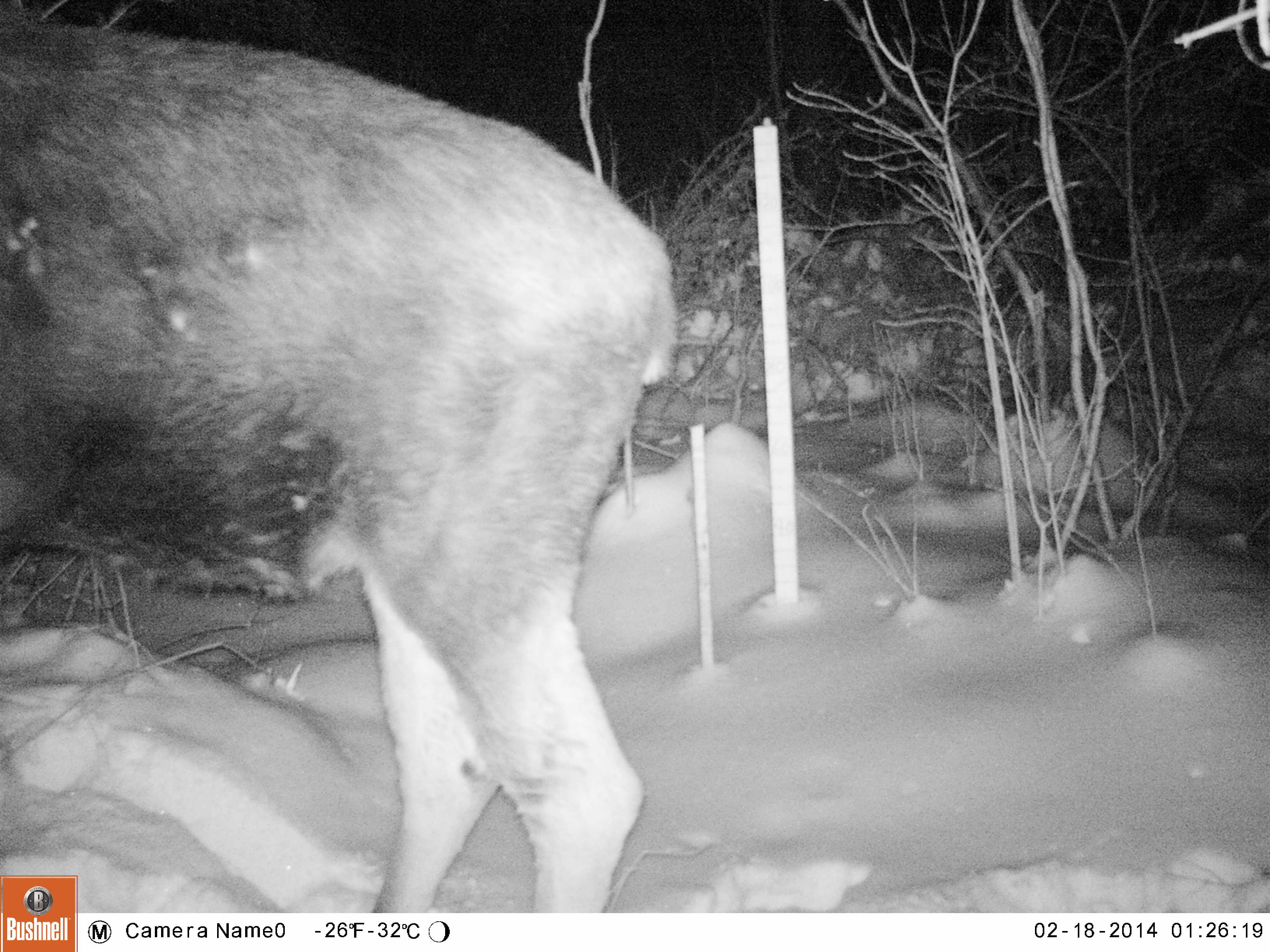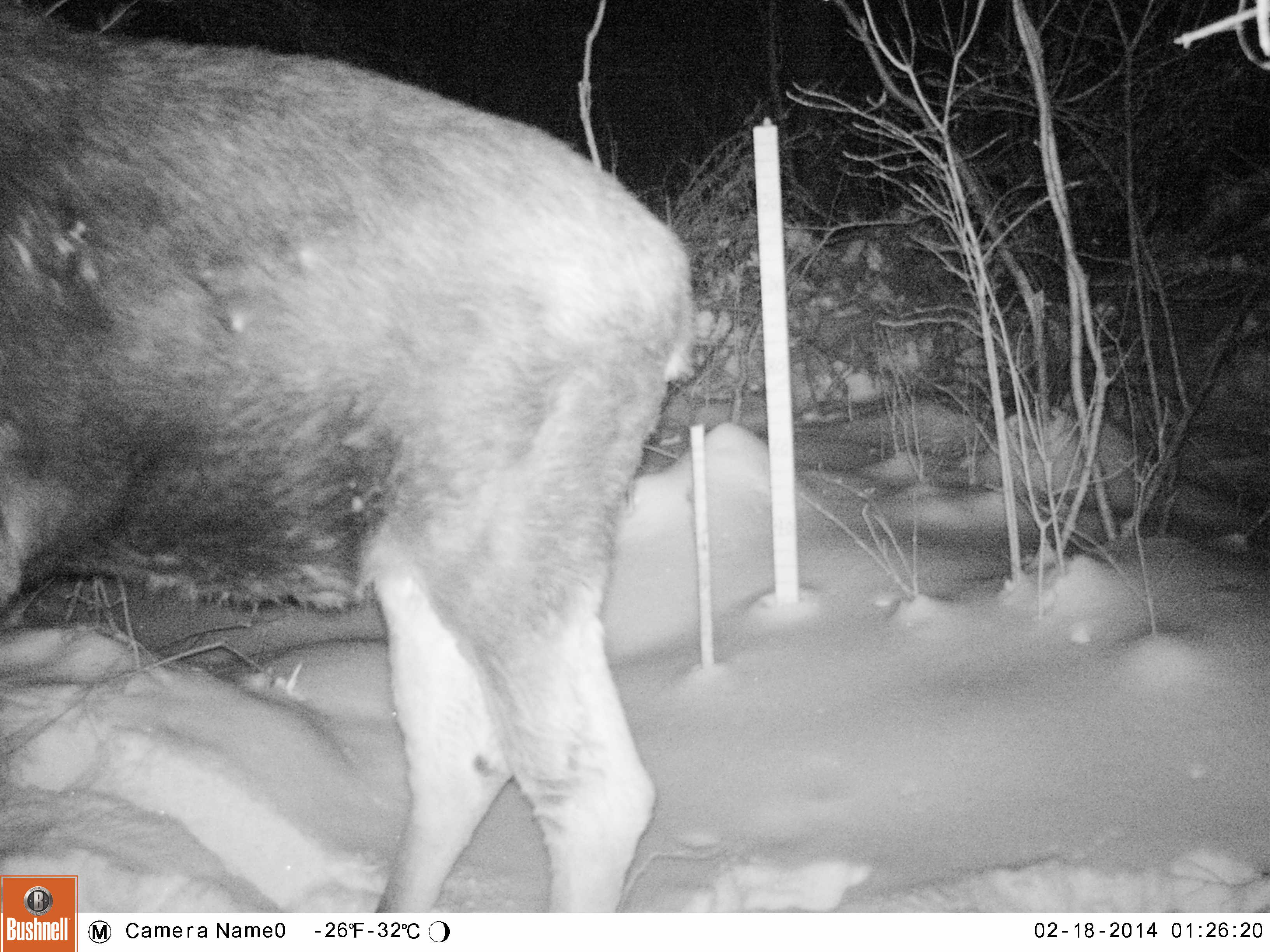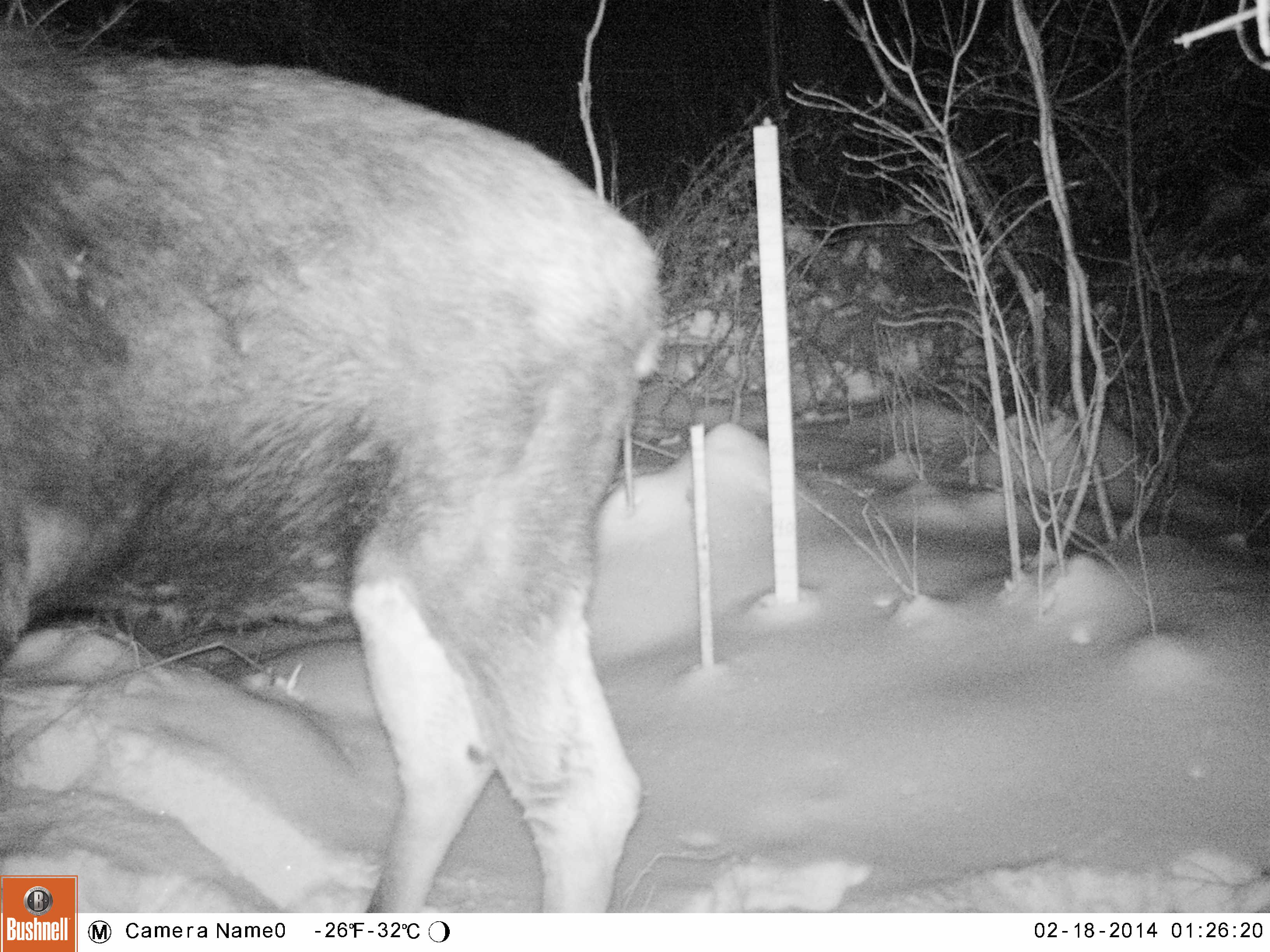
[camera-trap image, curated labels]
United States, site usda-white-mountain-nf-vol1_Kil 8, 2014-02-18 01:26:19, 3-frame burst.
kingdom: Animalia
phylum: Chordata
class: Mammalia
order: Artiodactyla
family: Cervidae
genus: Alces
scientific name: Alces alces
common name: moose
Moose (Alces alces).